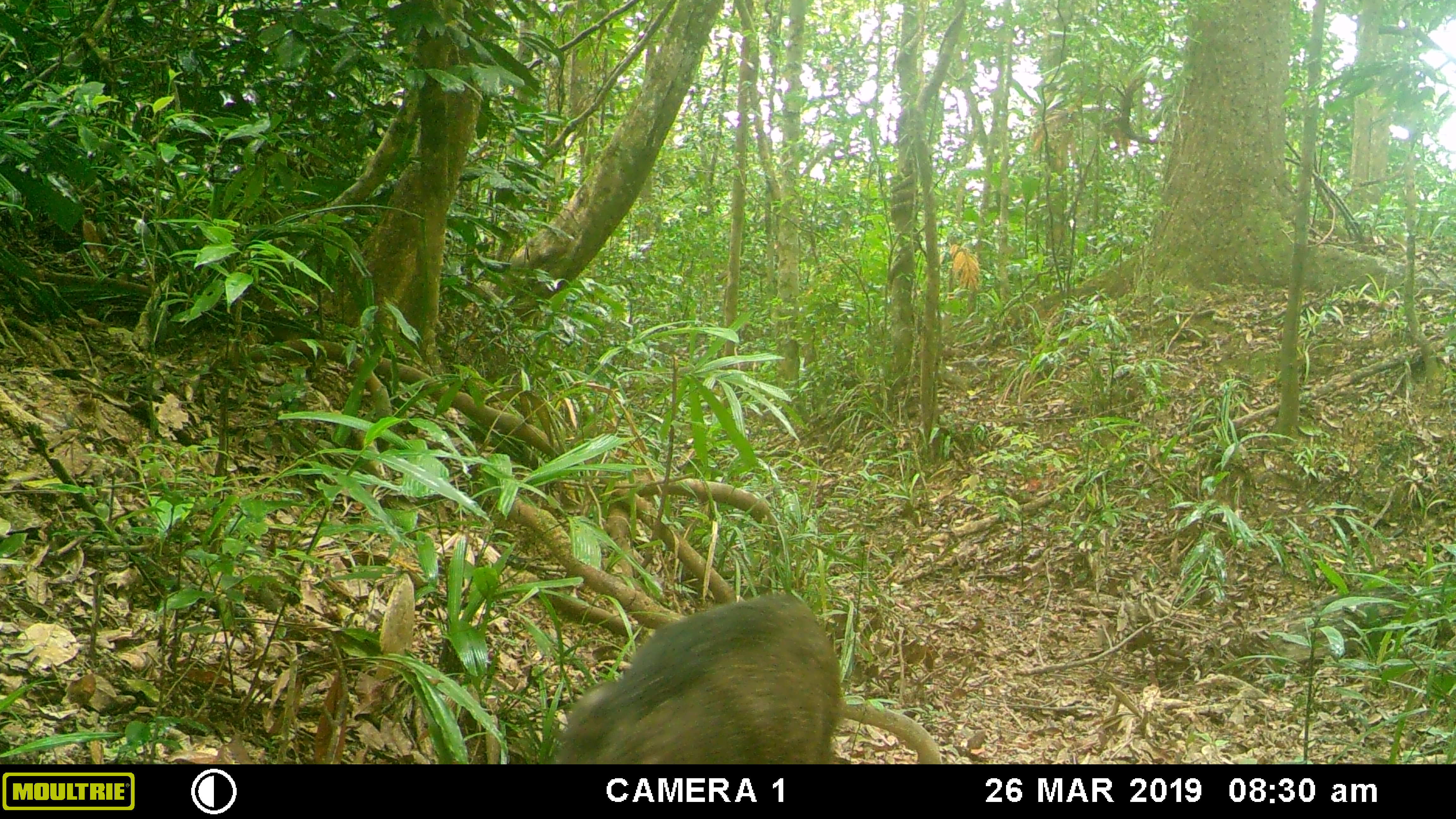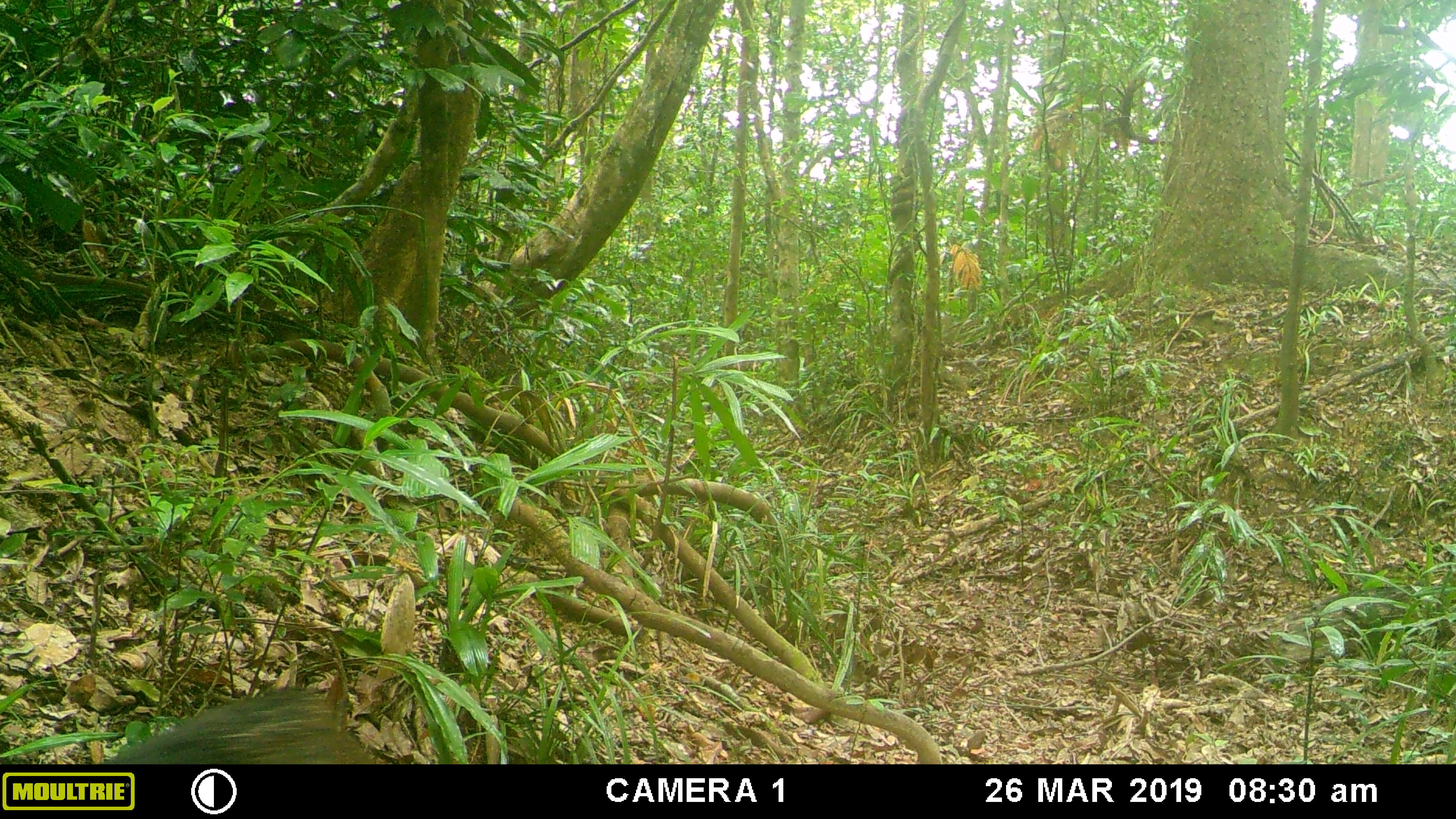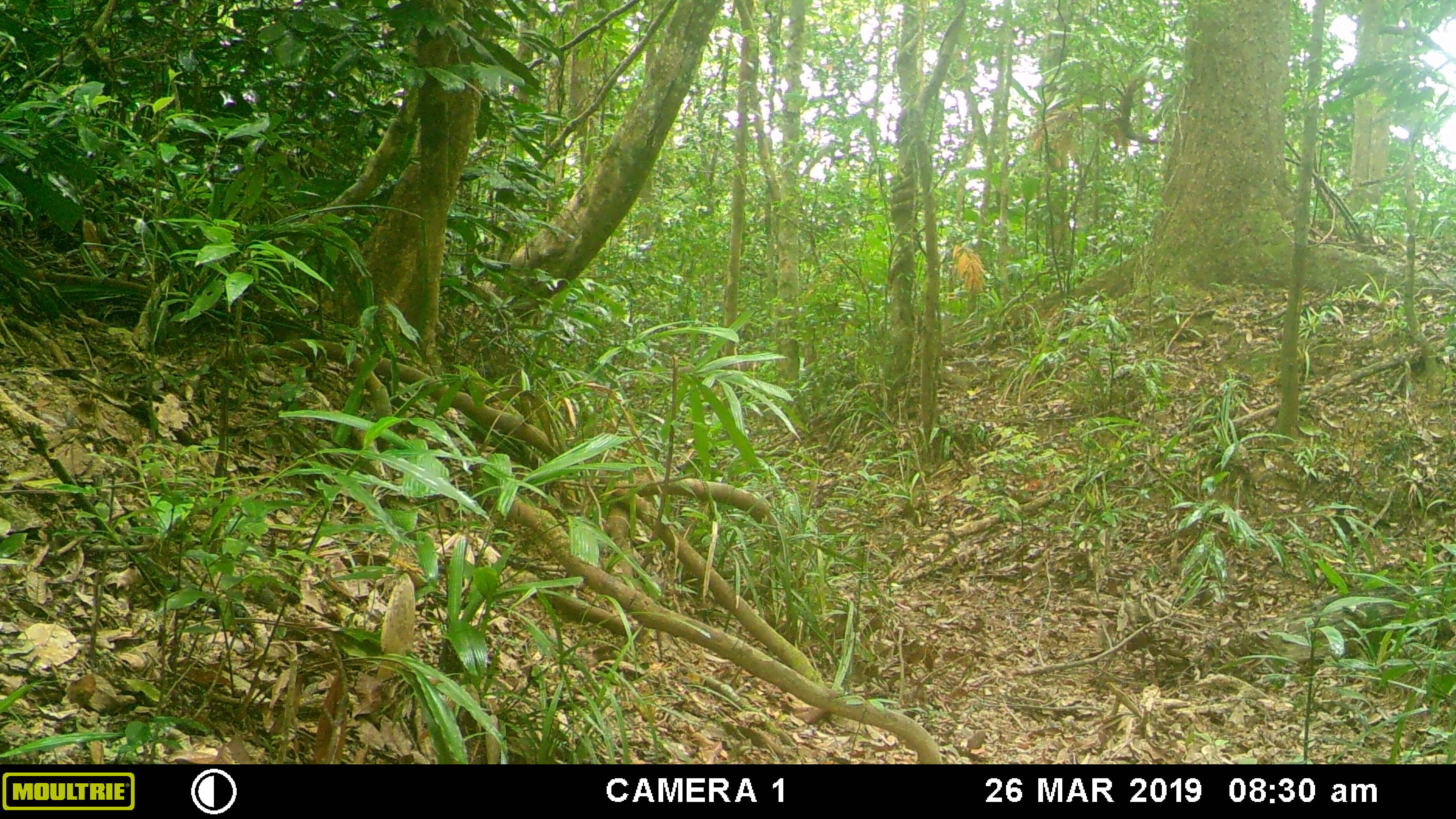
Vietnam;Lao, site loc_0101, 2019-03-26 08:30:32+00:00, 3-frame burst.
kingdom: Animalia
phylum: Chordata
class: Mammalia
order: Artiodactyla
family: Suidae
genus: Sus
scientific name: Sus scrofa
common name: eurasian wild pig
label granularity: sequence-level